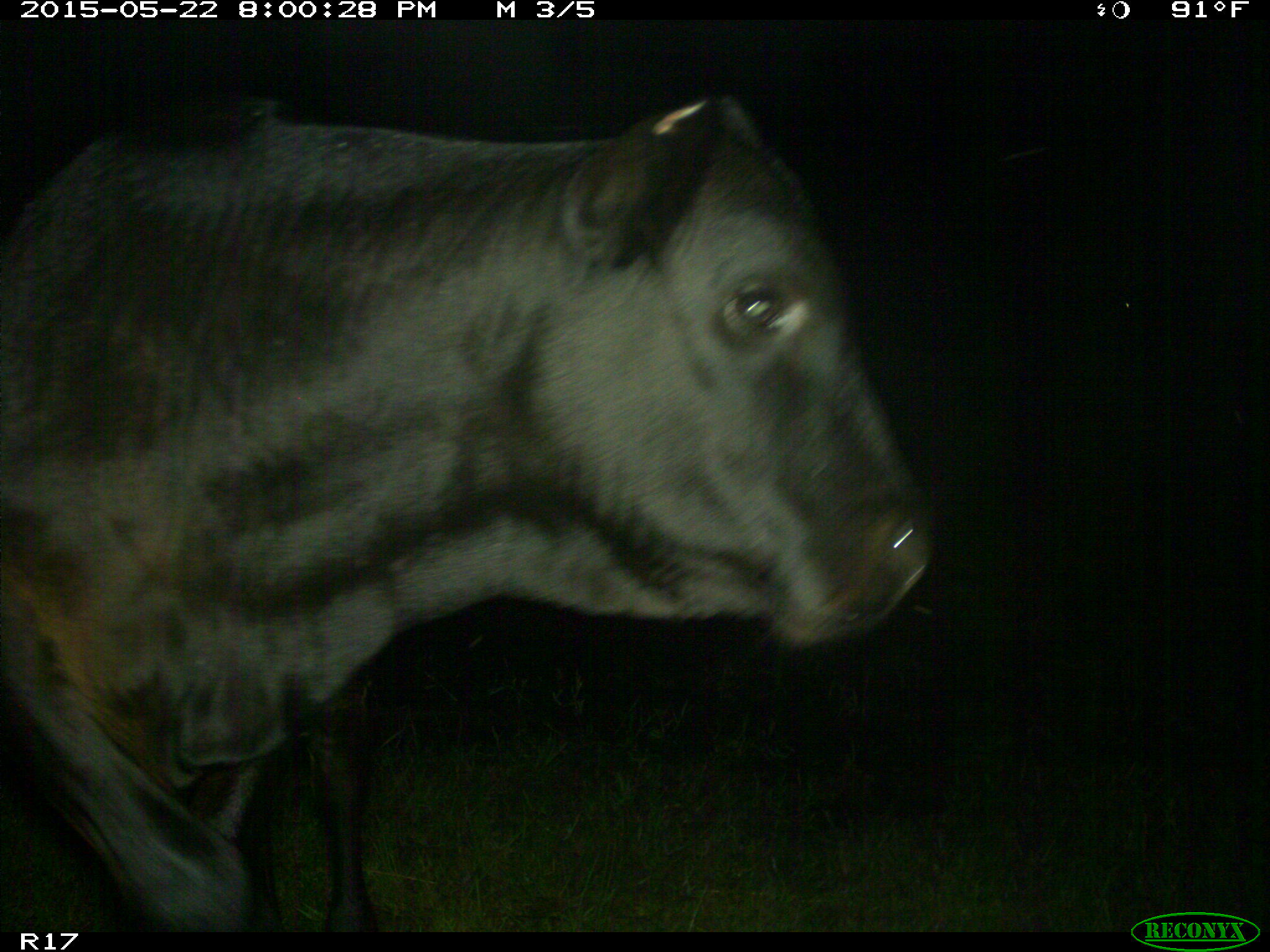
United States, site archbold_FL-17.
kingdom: Animalia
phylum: Chordata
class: Mammalia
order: Artiodactyla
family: Bovidae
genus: Bos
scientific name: Bos taurus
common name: domestic cow